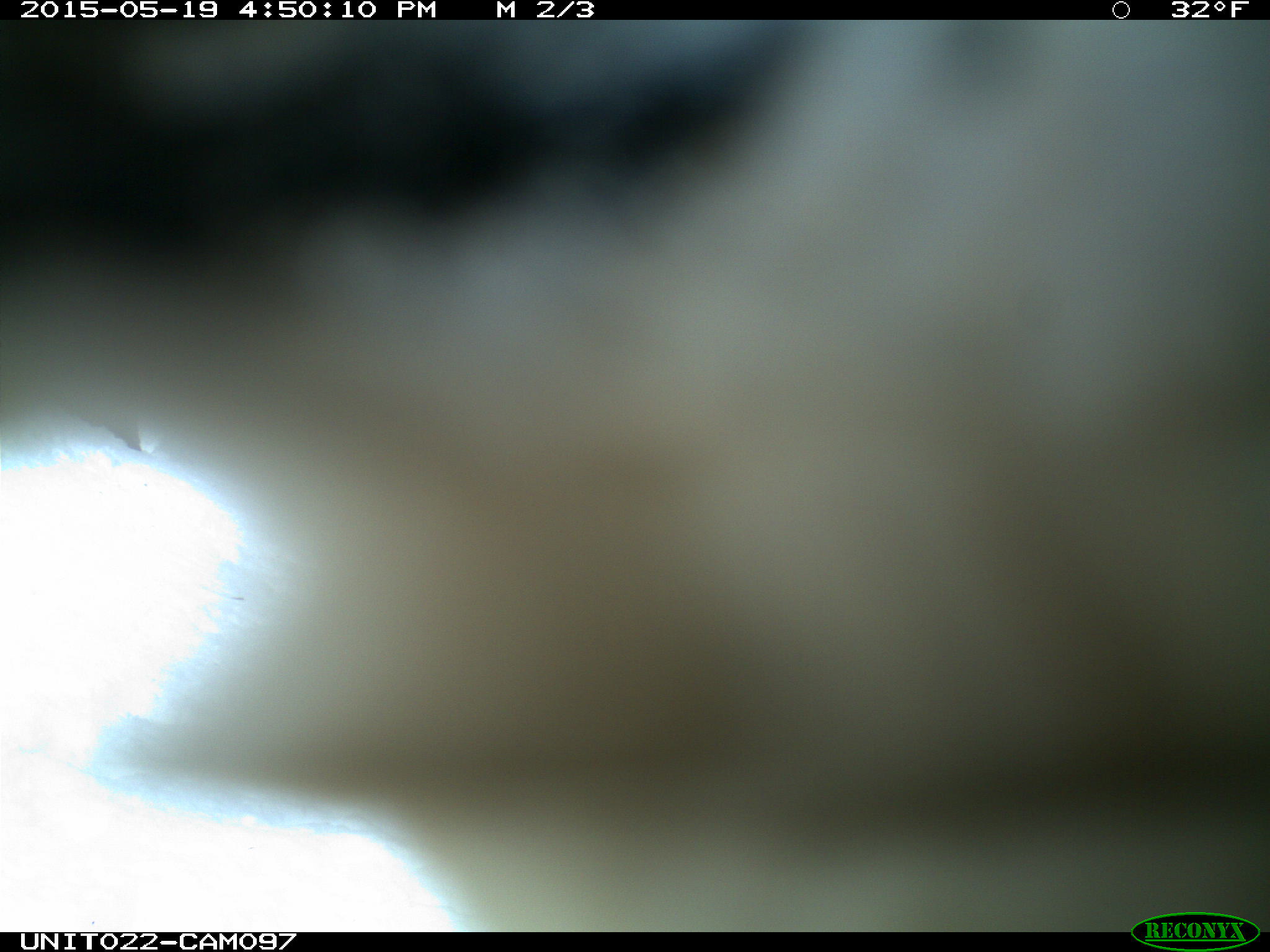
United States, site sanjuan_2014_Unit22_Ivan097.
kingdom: Animalia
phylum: Chordata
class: Aves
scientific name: Aves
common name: birds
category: unidentified bird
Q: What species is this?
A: Unidentified bird (birds) (Aves).